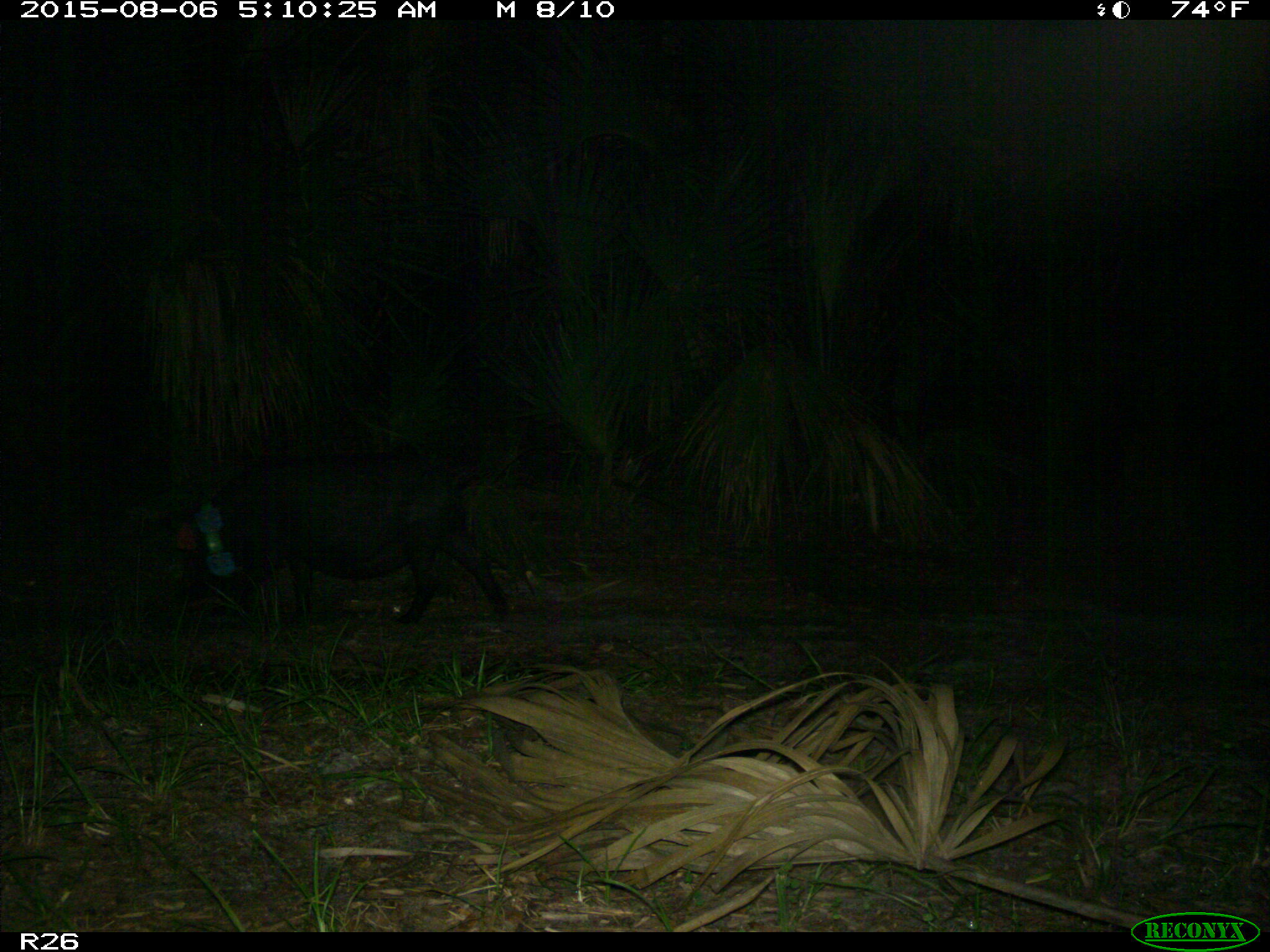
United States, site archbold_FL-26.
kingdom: Animalia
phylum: Chordata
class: Mammalia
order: Artiodactyla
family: Suidae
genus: Sus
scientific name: Sus scrofa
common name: wild boar